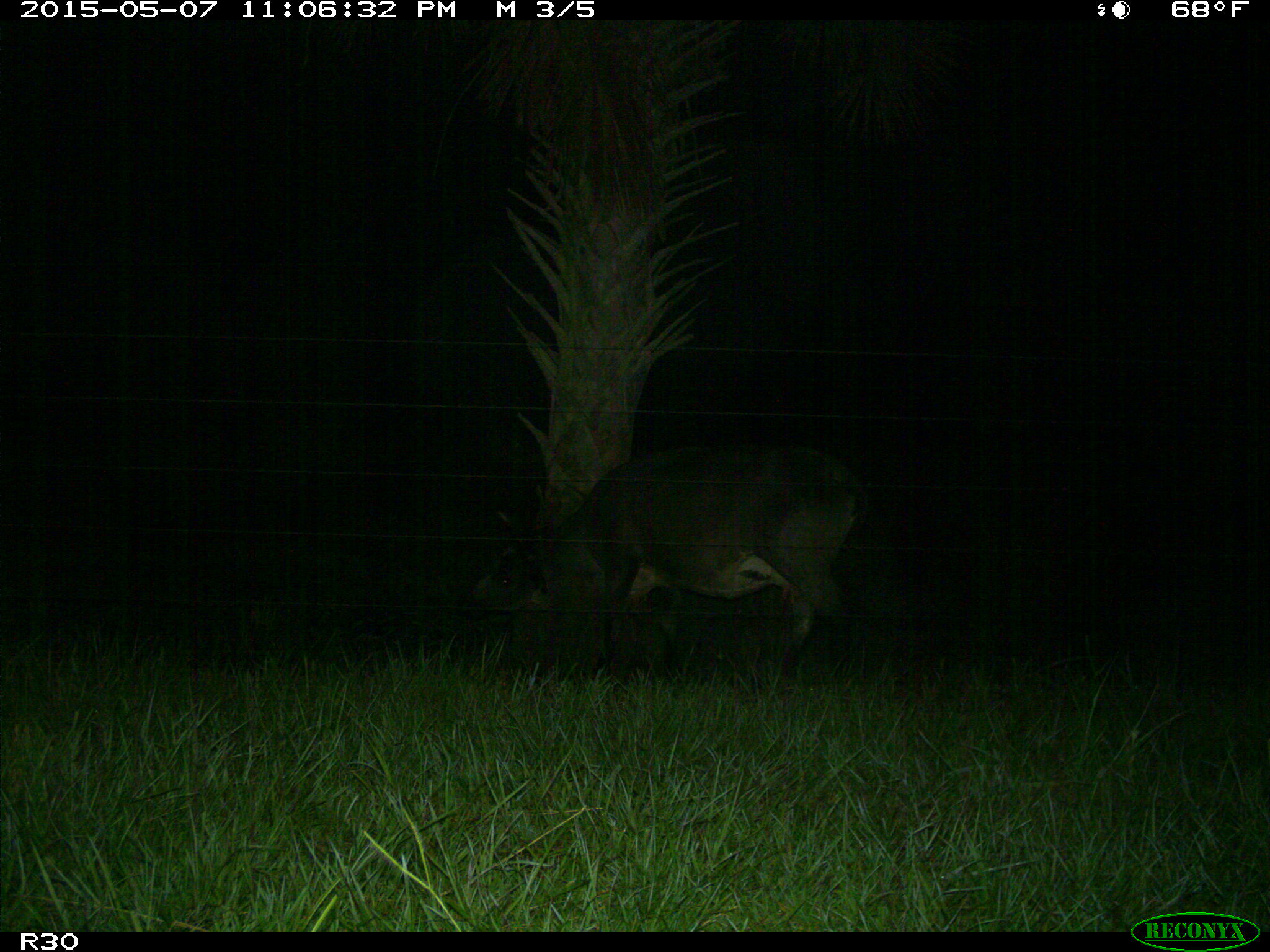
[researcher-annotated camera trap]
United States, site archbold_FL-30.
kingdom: Animalia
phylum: Chordata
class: Mammalia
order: Artiodactyla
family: Bovidae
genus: Bos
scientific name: Bos taurus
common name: domestic cow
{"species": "Bos taurus (domestic cow)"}